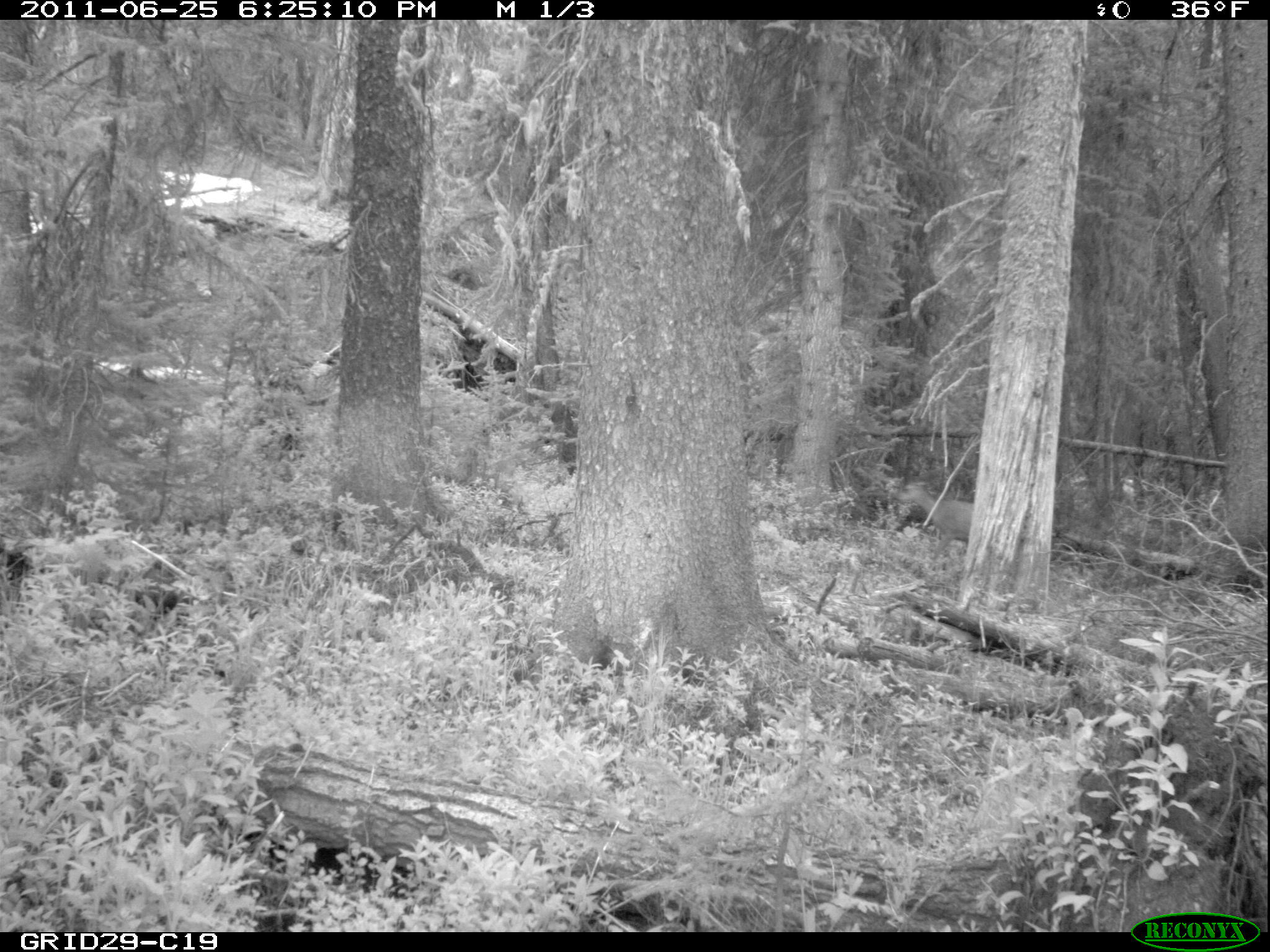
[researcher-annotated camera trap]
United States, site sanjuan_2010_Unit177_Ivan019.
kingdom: Animalia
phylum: Chordata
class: Mammalia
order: Artiodactyla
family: Cervidae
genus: Odocoileus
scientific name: Odocoileus hemionus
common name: mule deer